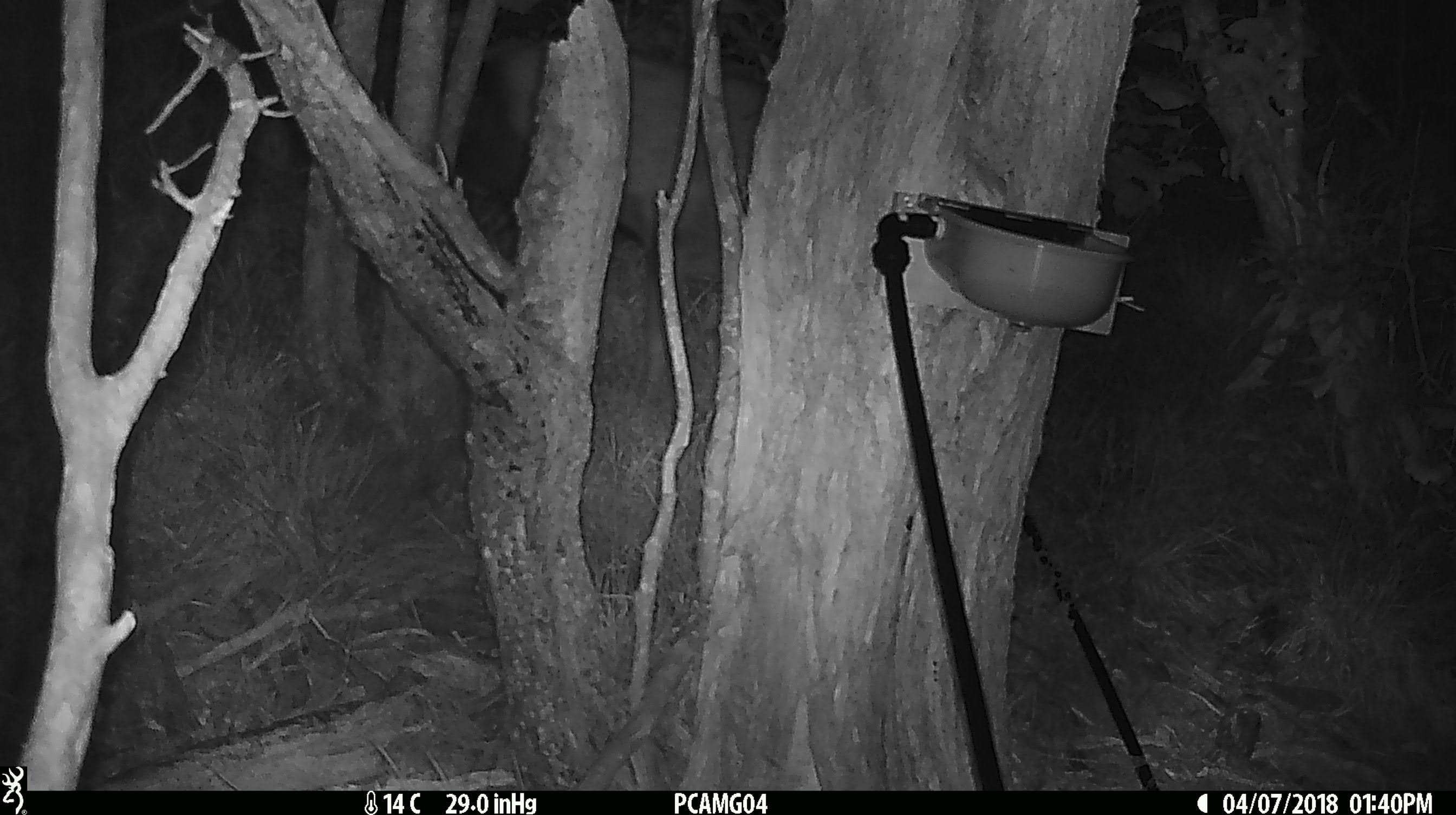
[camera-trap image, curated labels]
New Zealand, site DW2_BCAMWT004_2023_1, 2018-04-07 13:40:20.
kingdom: Animalia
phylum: Chordata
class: Mammalia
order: Artiodactyla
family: Cervidae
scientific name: Cervidae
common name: deer